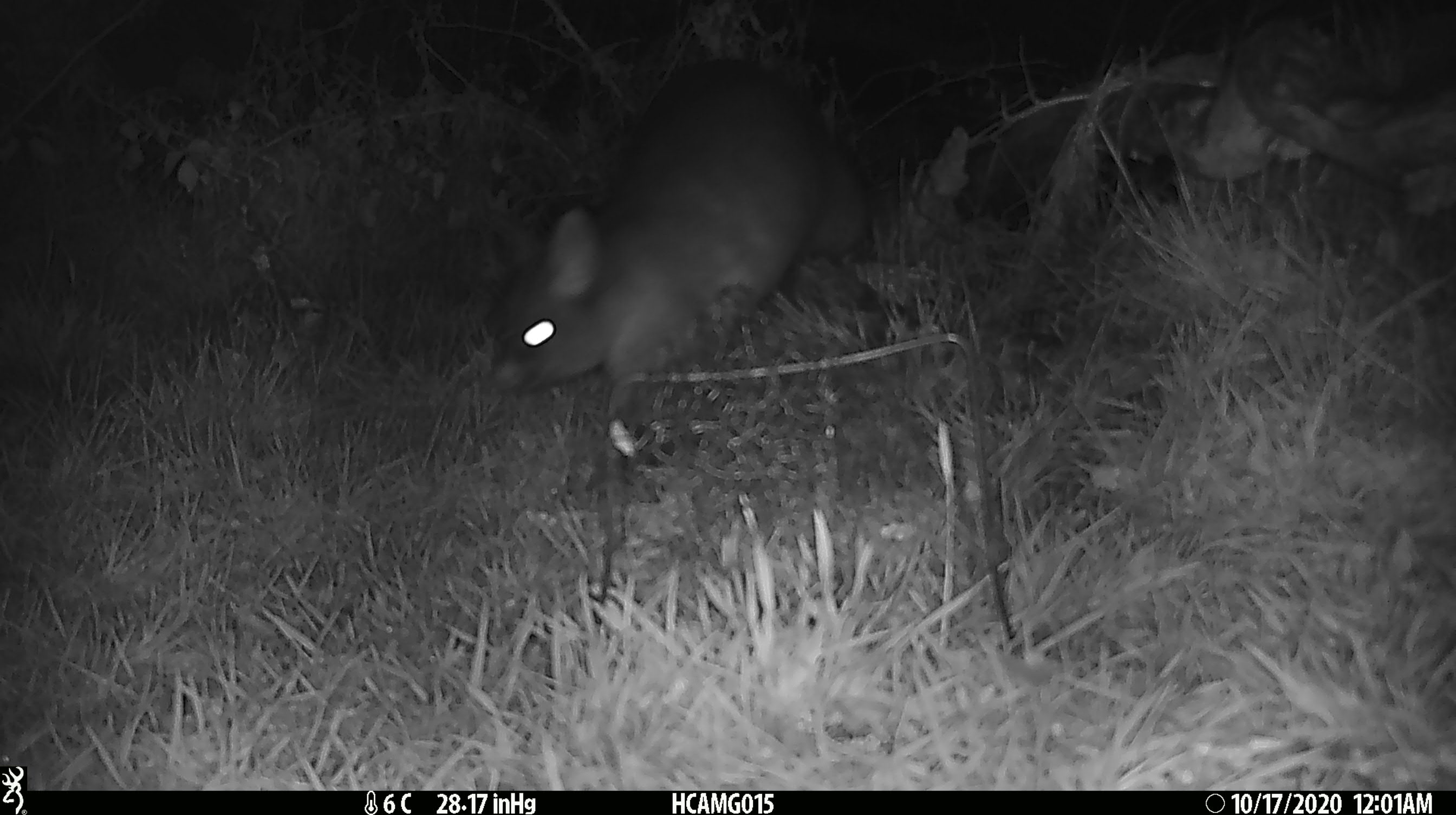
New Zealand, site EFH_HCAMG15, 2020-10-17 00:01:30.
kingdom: Animalia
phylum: Chordata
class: Mammalia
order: Diprotodontia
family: Phalangeridae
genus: Trichosurus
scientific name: Trichosurus vulpecula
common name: common brushtail possum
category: possum